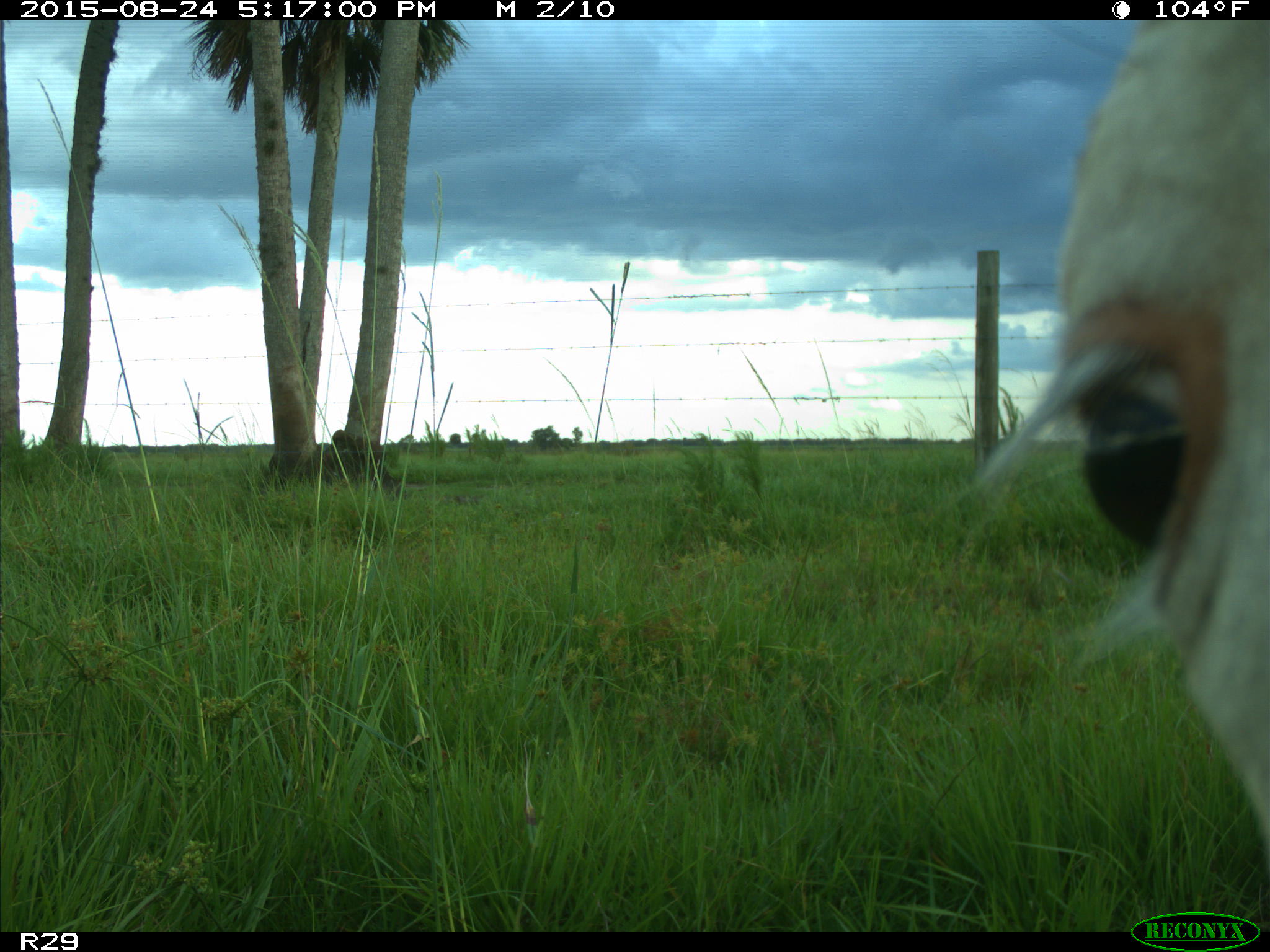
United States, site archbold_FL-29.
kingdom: Animalia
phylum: Chordata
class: Mammalia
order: Artiodactyla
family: Bovidae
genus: Bos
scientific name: Bos taurus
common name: domestic cow